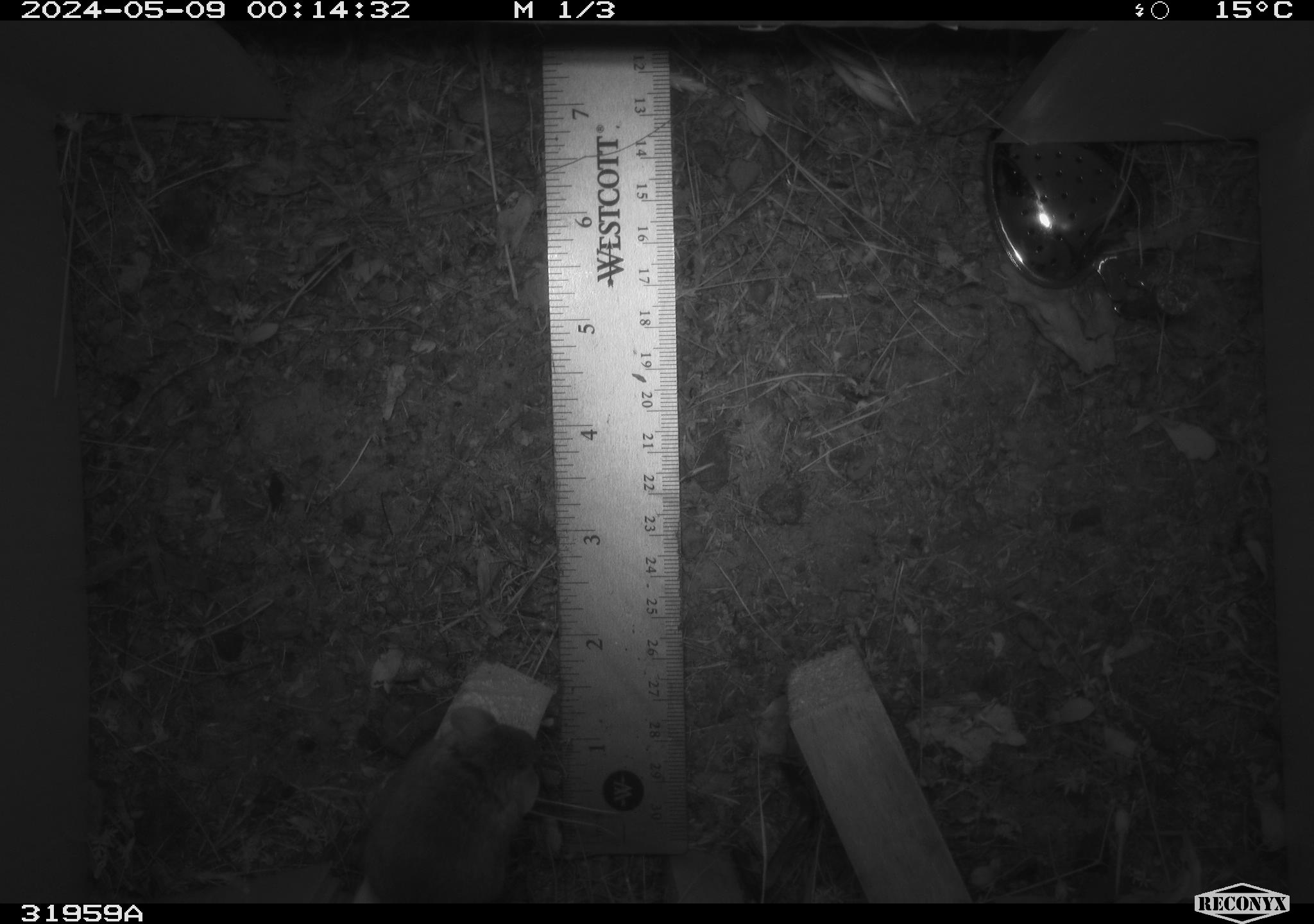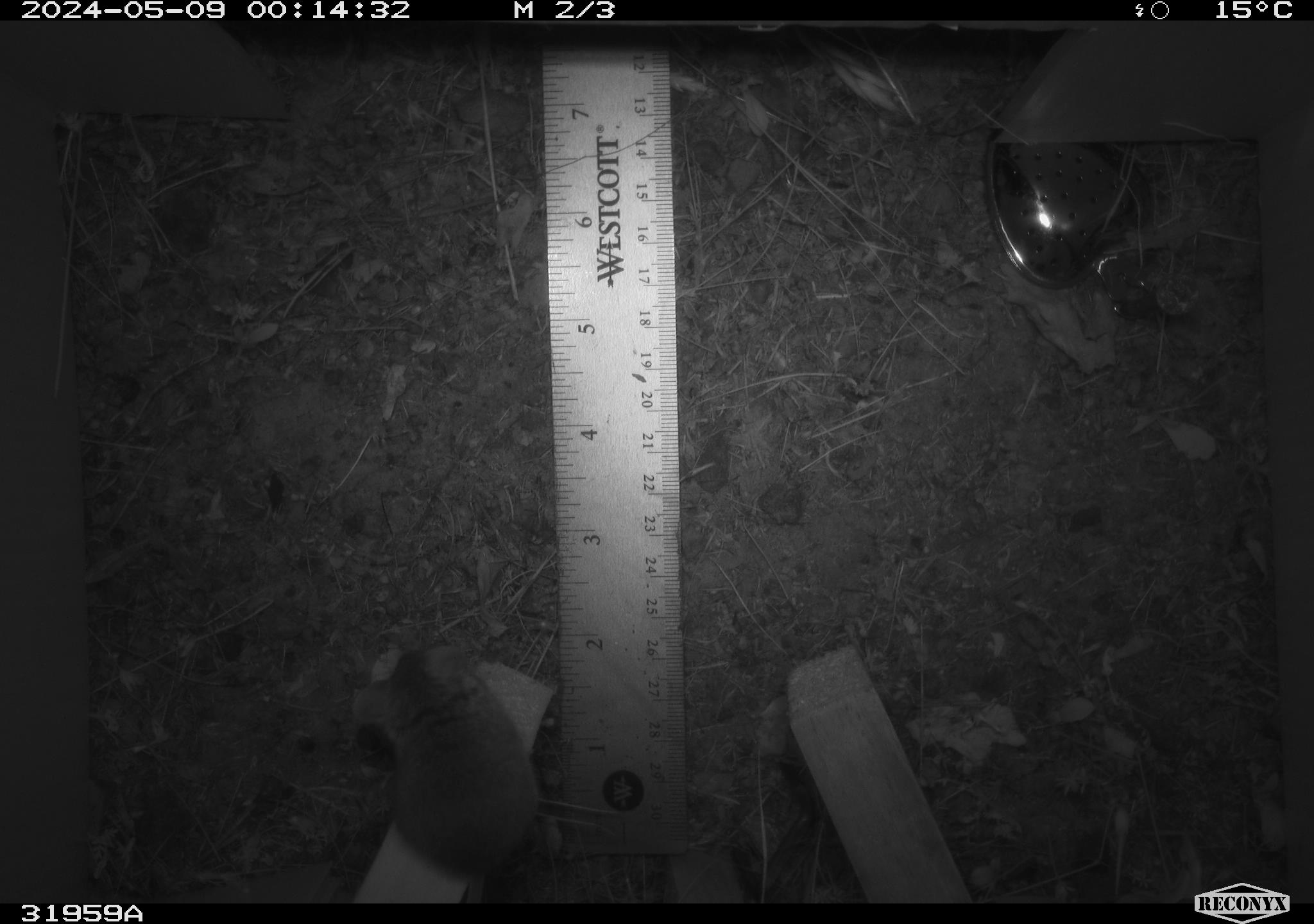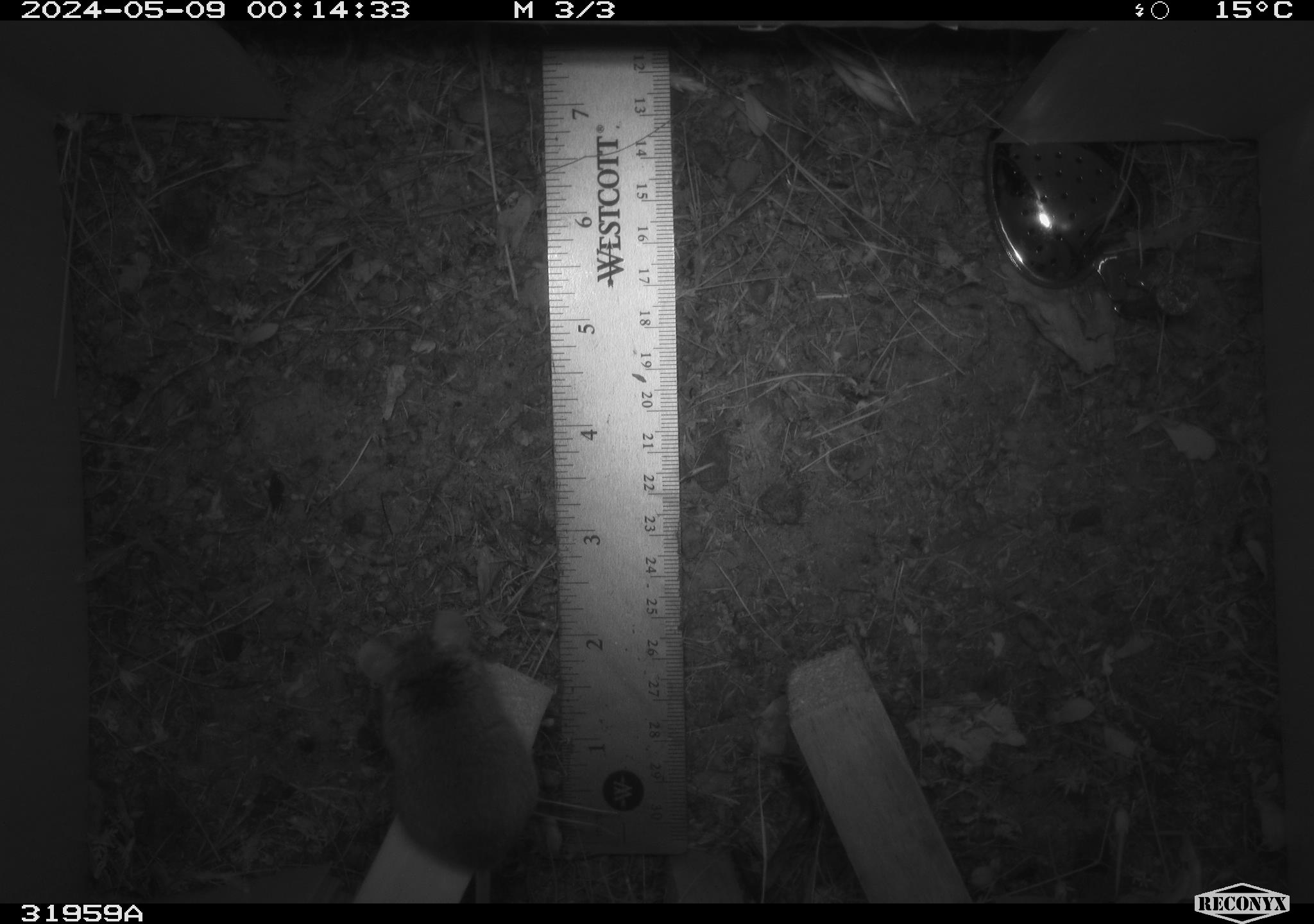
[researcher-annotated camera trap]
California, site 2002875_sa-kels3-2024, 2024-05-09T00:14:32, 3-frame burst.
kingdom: Animalia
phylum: Chordata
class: Mammalia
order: Rodentia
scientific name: Rodentia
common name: mouse species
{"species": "mouse species (Rodentia)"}